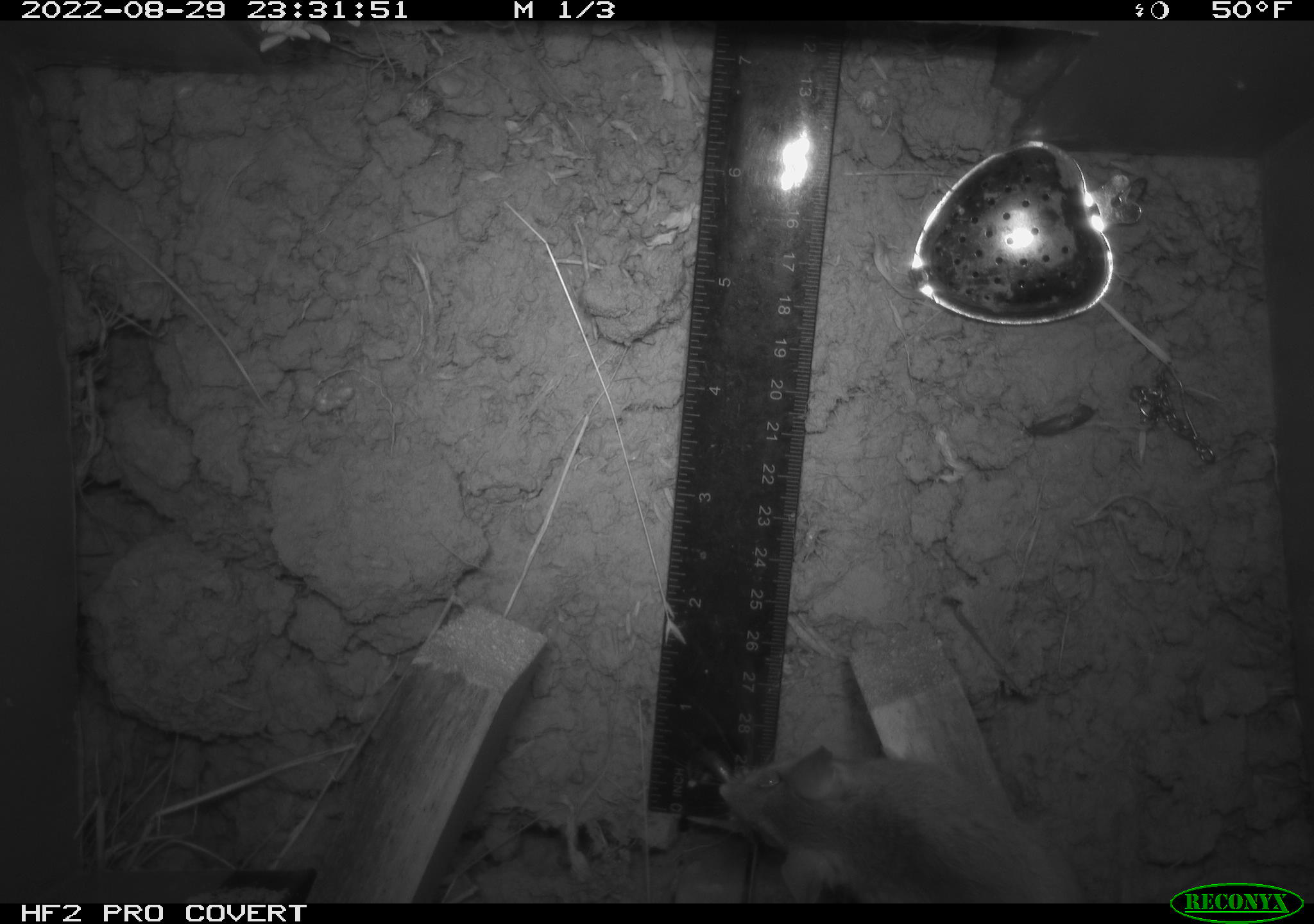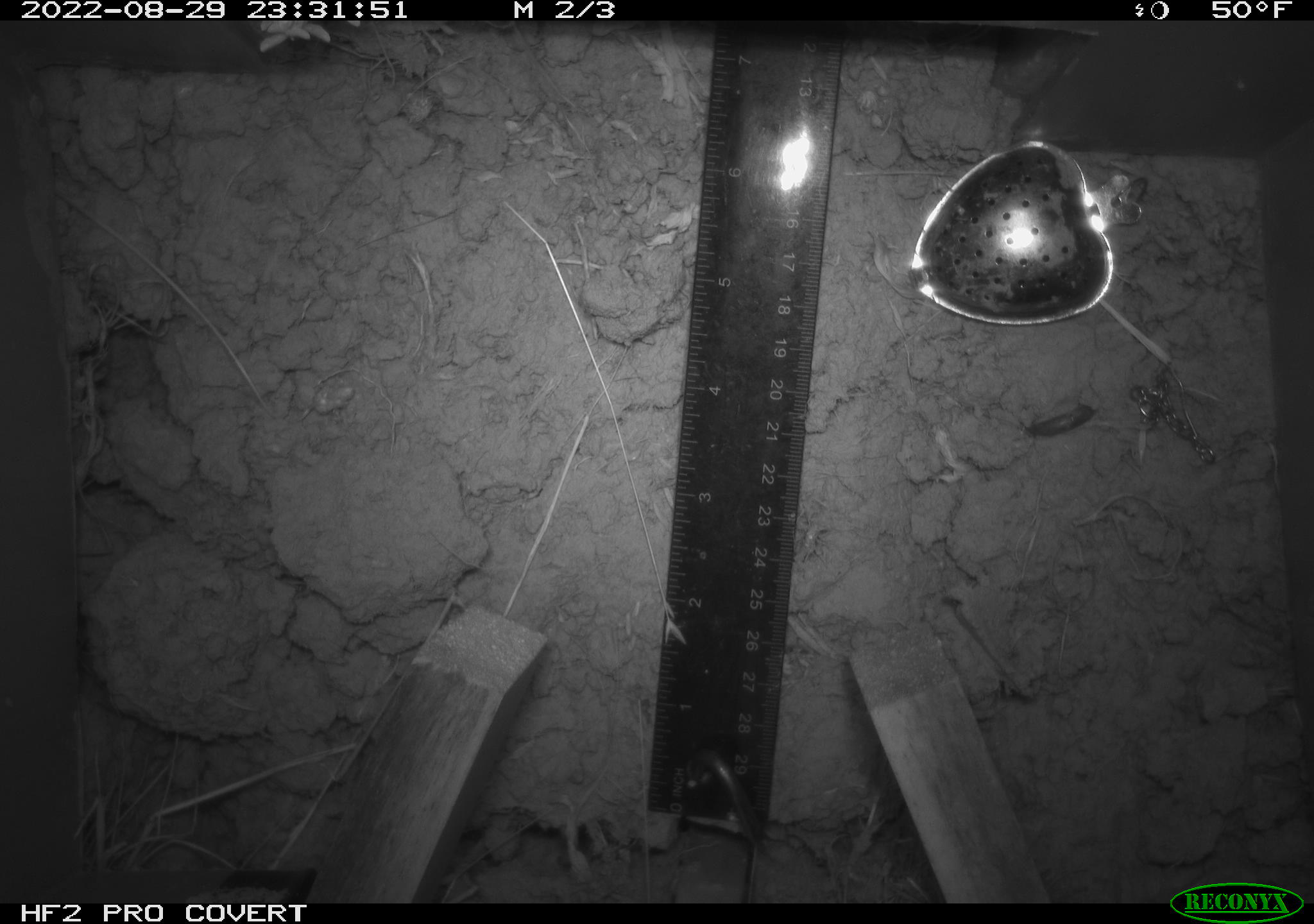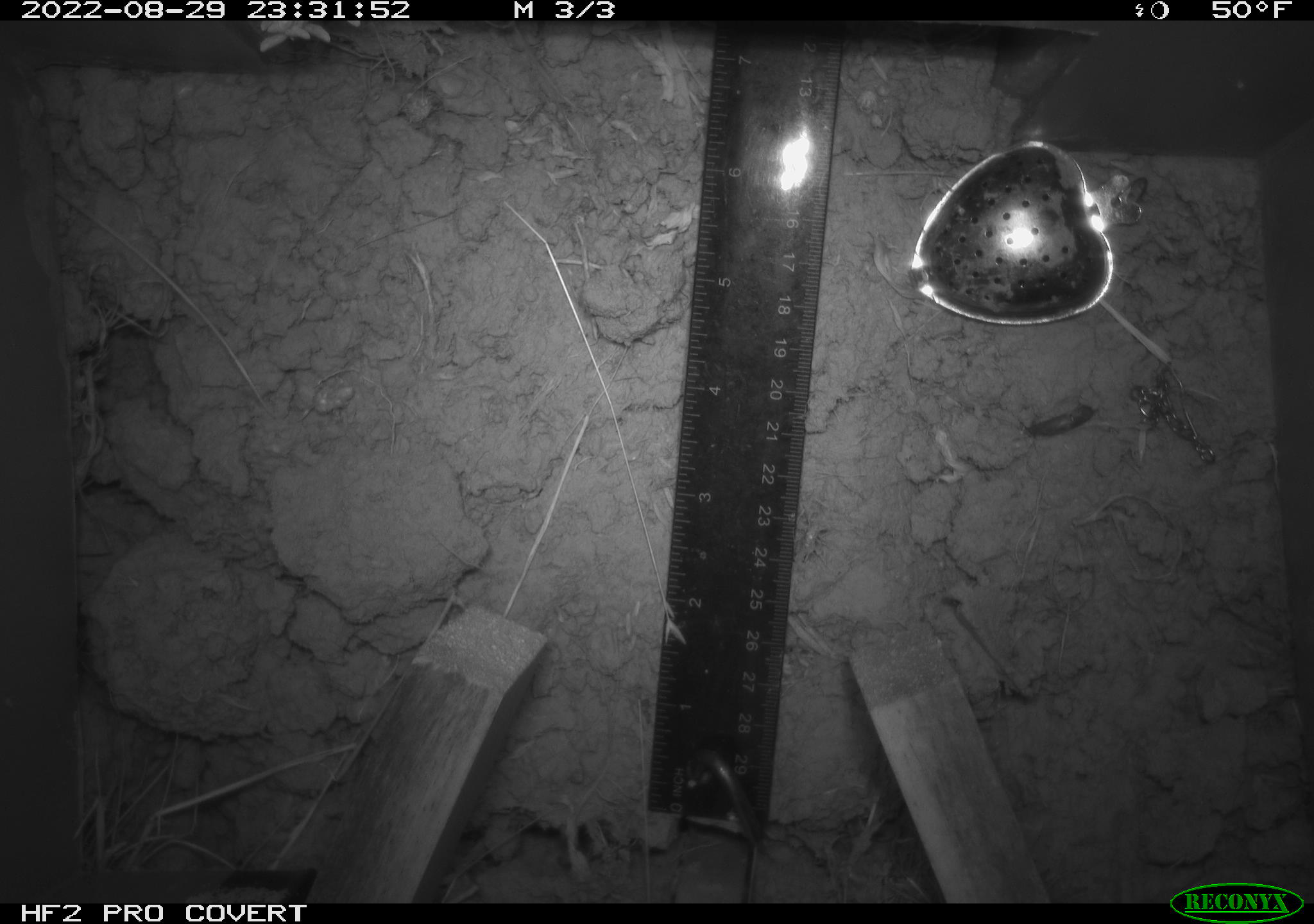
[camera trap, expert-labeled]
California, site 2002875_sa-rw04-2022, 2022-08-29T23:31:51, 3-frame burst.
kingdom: Animalia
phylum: Chordata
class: Mammalia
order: Rodentia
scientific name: Rodentia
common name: mouse species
Mouse species (Rodentia).